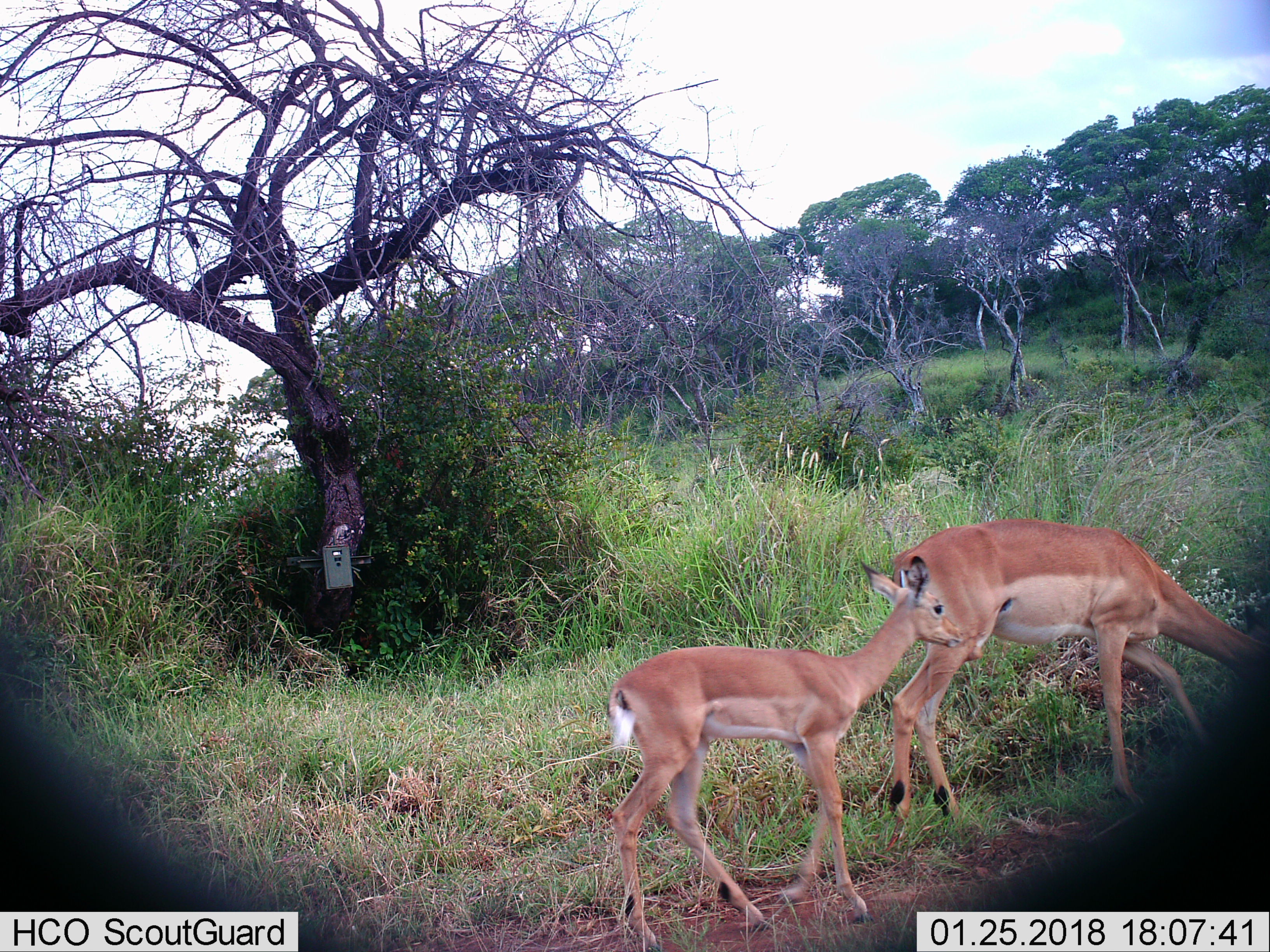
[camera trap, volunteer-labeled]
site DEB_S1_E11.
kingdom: Animalia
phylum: Chordata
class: Mammalia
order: Artiodactyla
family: Bovidae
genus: Aepyceros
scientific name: Aepyceros melampus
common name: impala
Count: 2.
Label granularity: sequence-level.